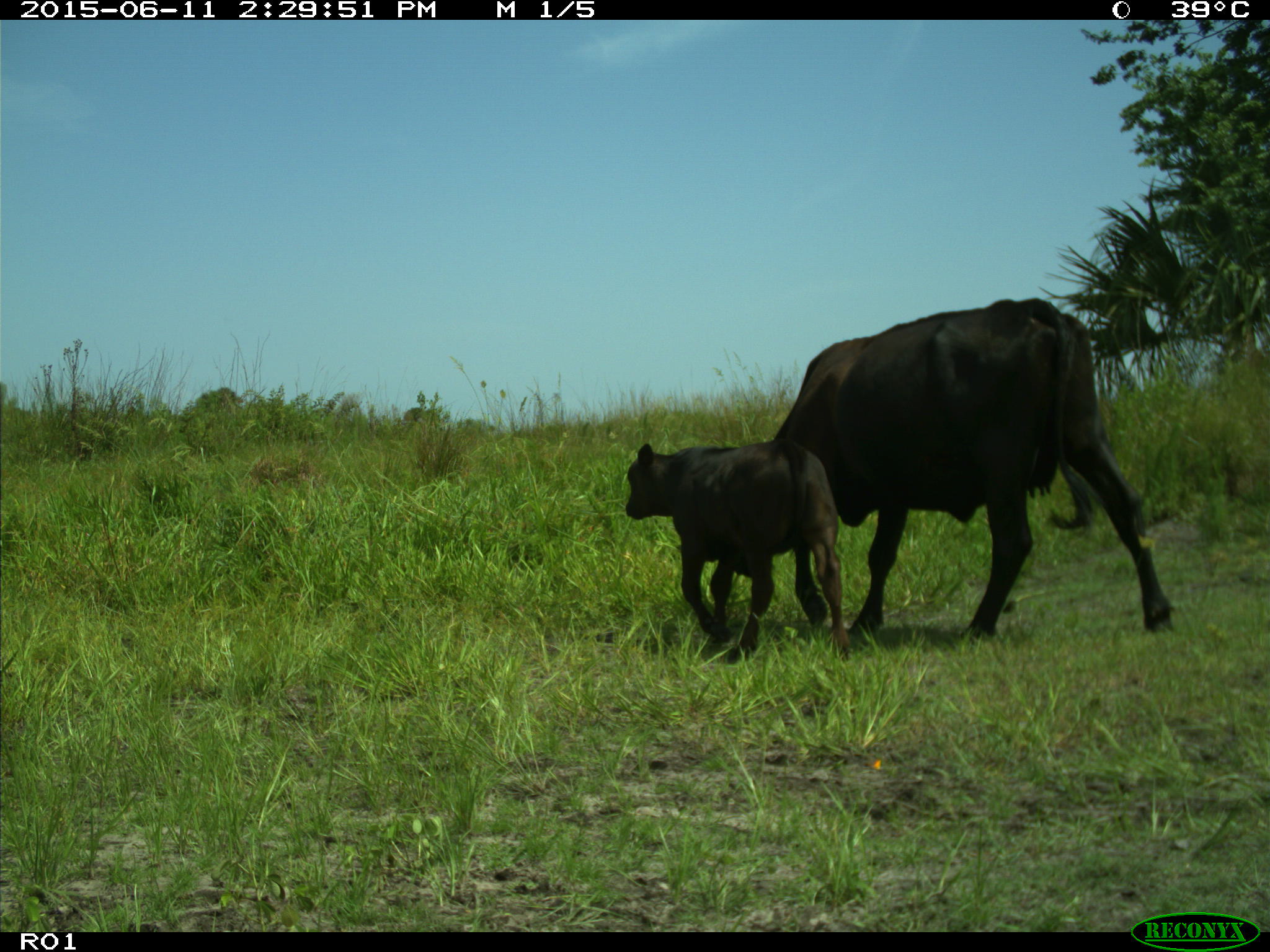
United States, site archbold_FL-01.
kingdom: Animalia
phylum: Chordata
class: Mammalia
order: Artiodactyla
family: Bovidae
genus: Bos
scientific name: Bos taurus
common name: domestic cow